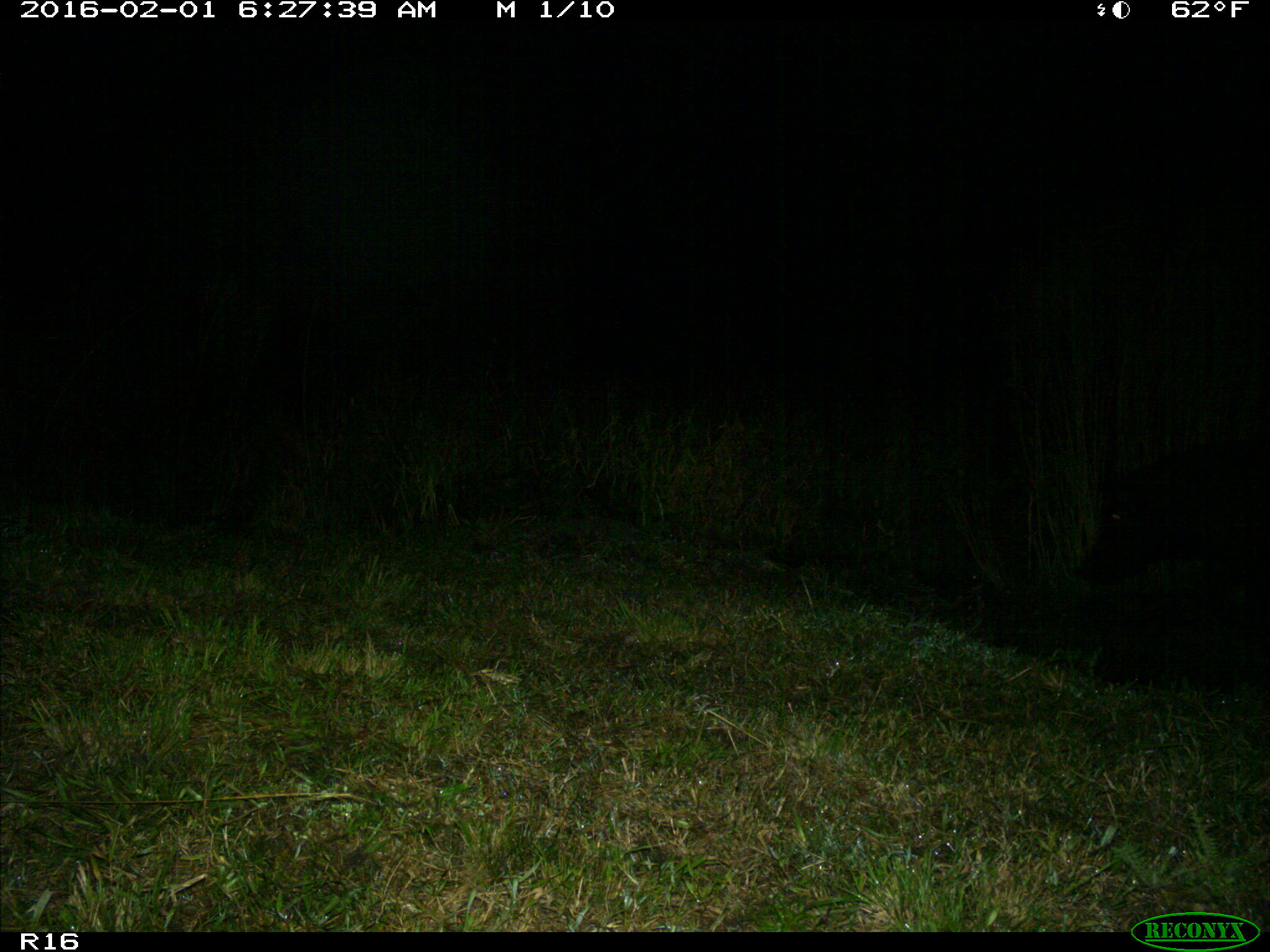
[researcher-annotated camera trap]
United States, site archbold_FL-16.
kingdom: Animalia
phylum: Chordata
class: Mammalia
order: Artiodactyla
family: Suidae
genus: Sus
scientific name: Sus scrofa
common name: wild boar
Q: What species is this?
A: Sus scrofa (wild boar).